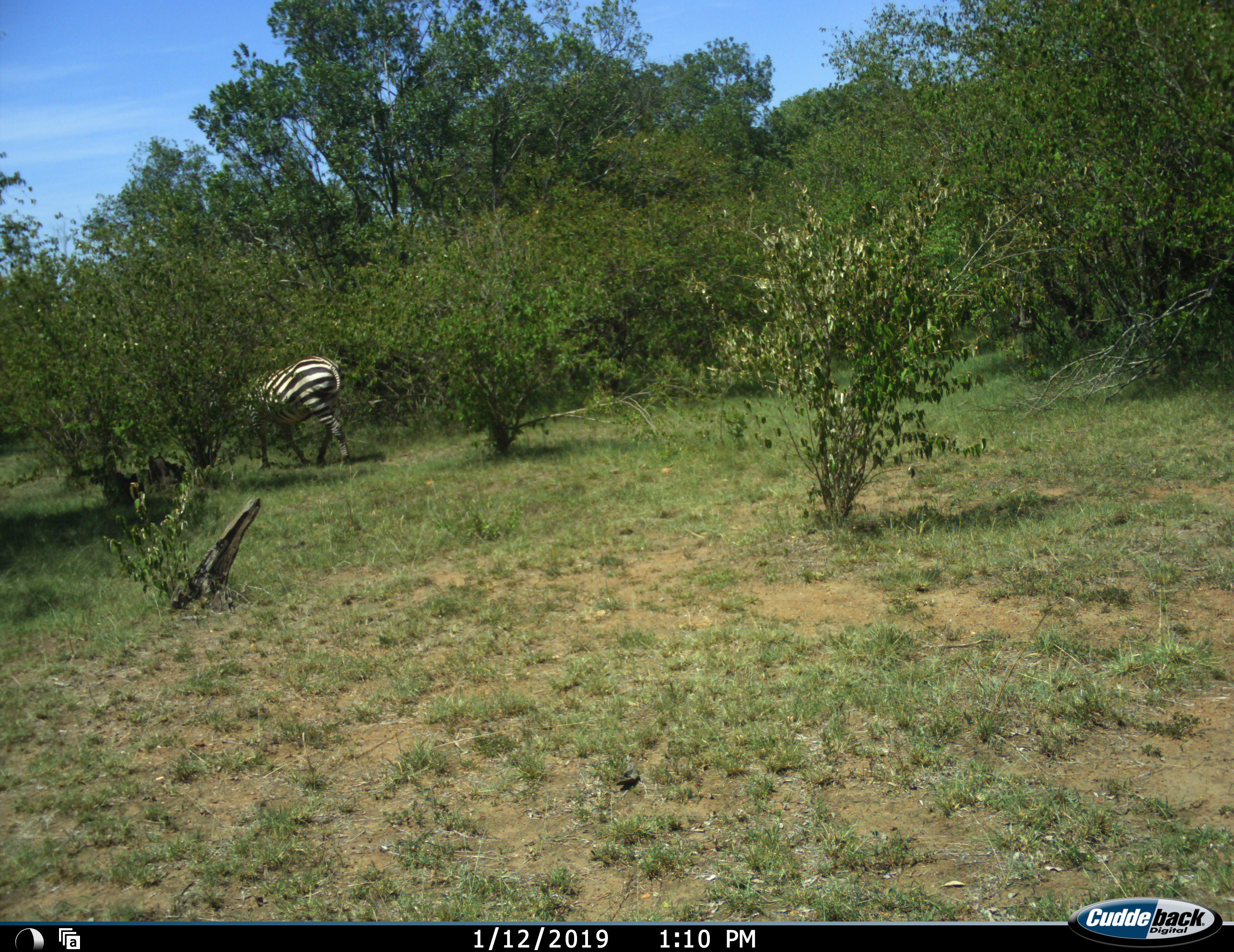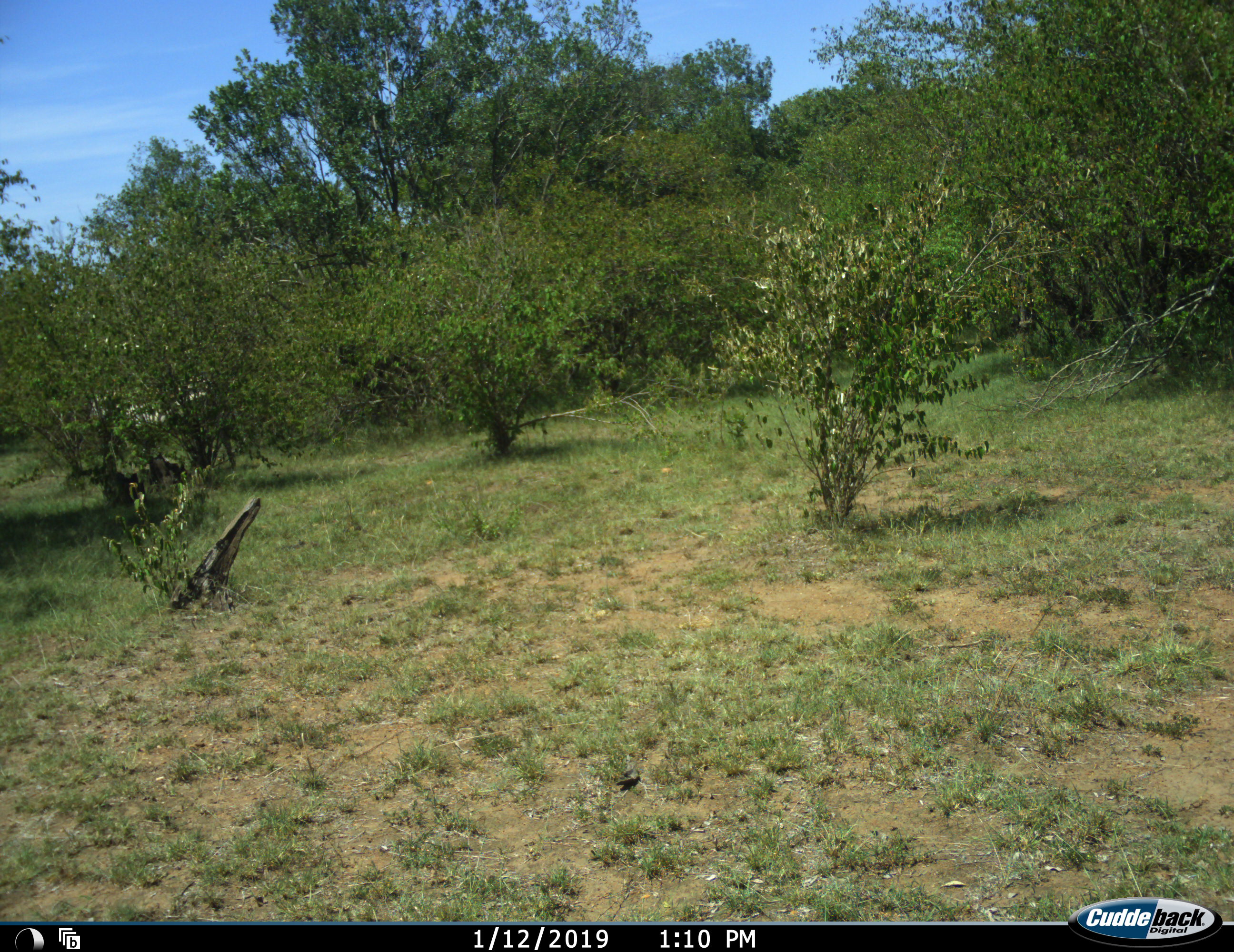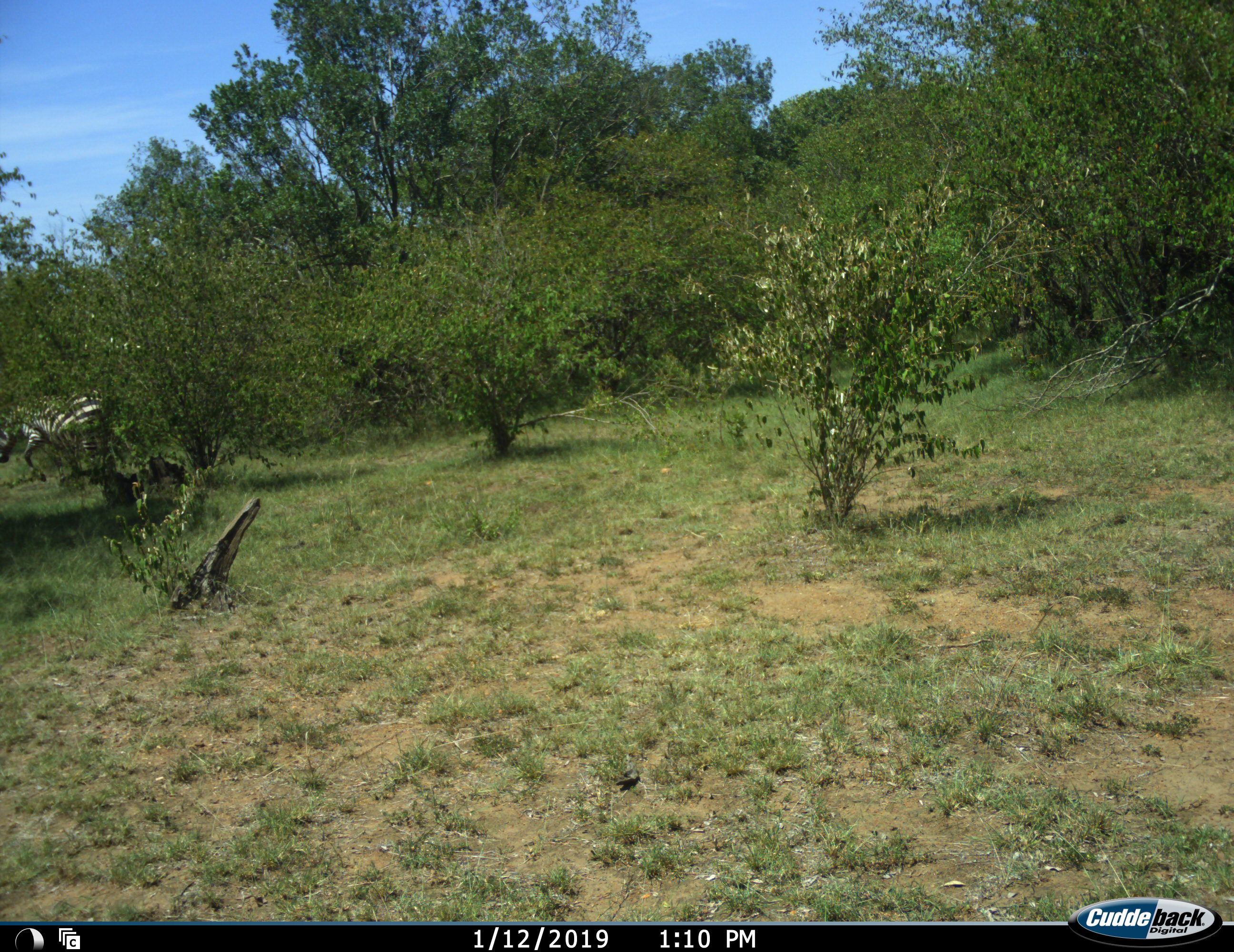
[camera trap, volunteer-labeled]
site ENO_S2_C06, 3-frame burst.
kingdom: Animalia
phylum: Chordata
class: Mammalia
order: Perissodactyla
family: Equidae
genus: Equus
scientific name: Equus quagga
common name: plains zebra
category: zebraplains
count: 1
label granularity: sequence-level